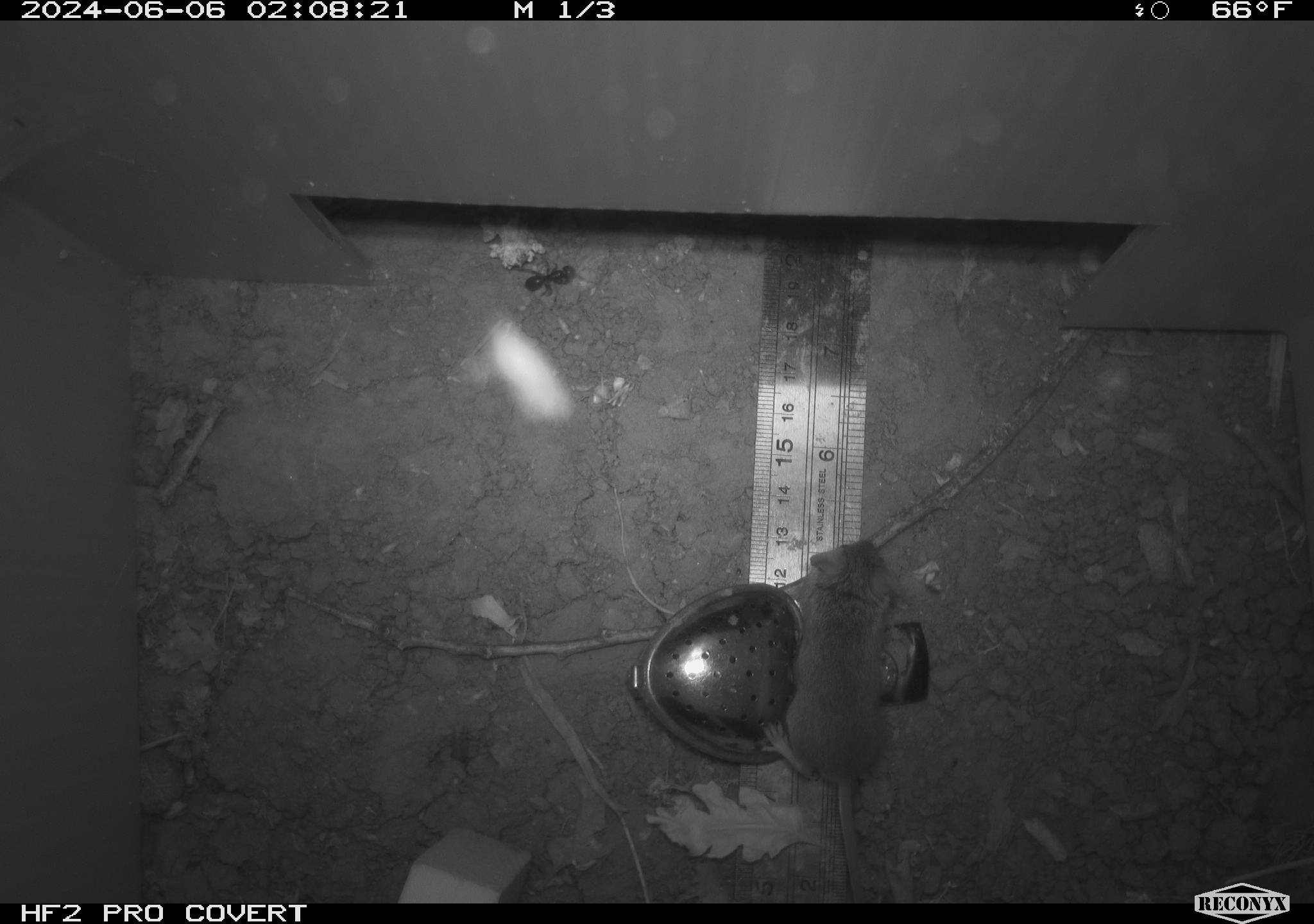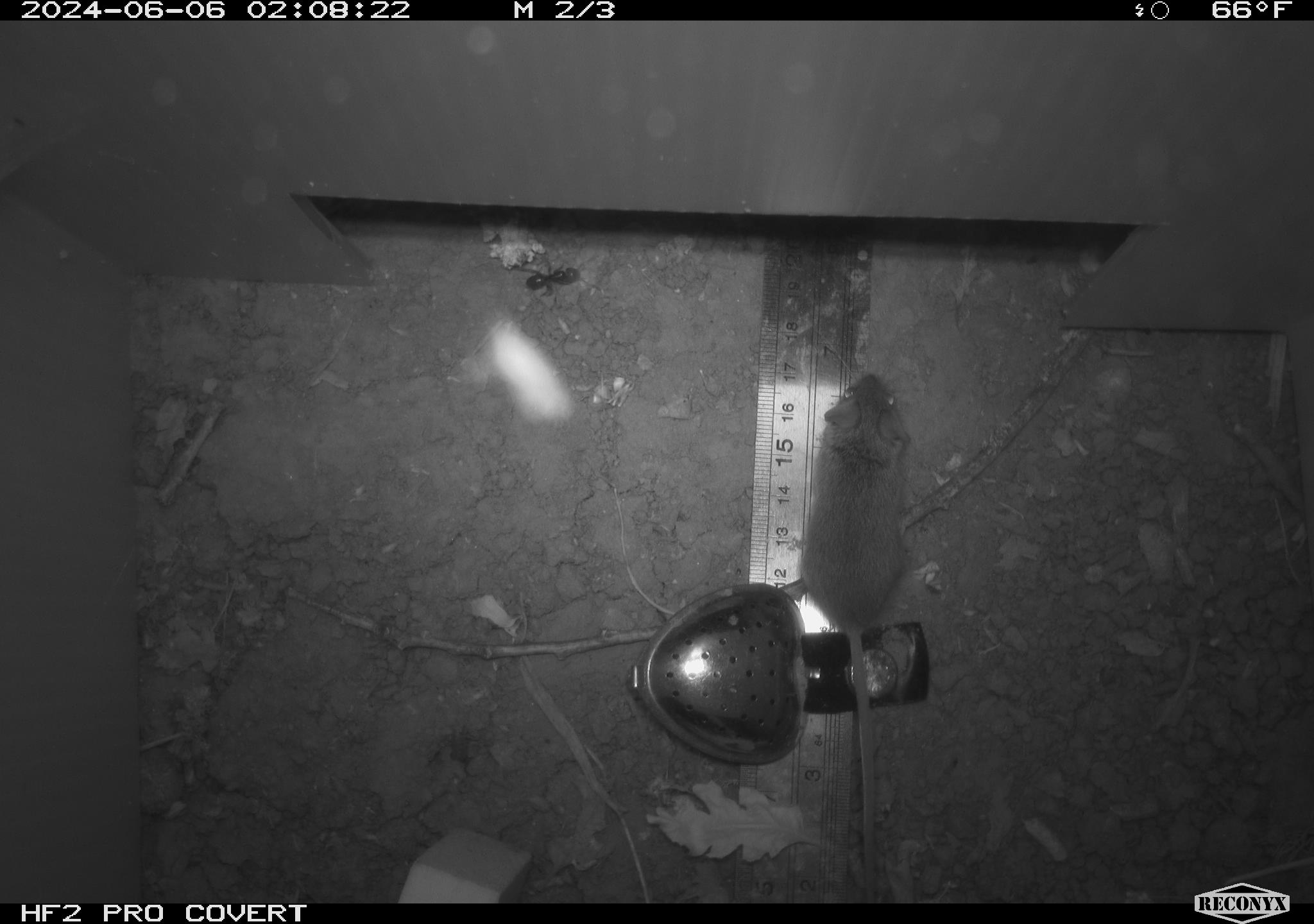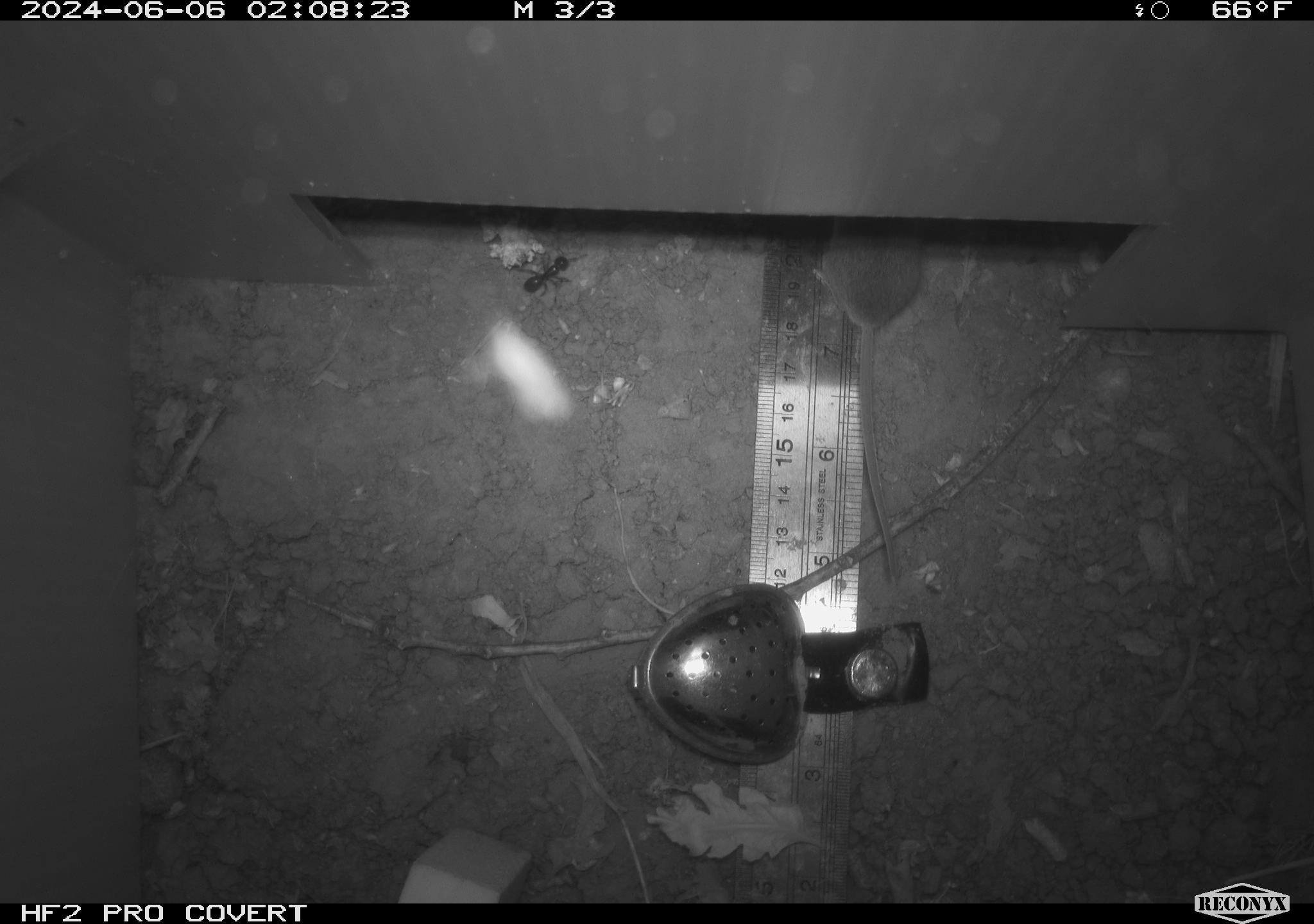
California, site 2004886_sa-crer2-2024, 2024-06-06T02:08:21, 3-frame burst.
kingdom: Animalia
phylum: Chordata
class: Mammalia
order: Rodentia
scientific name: Rodentia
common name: mouse species